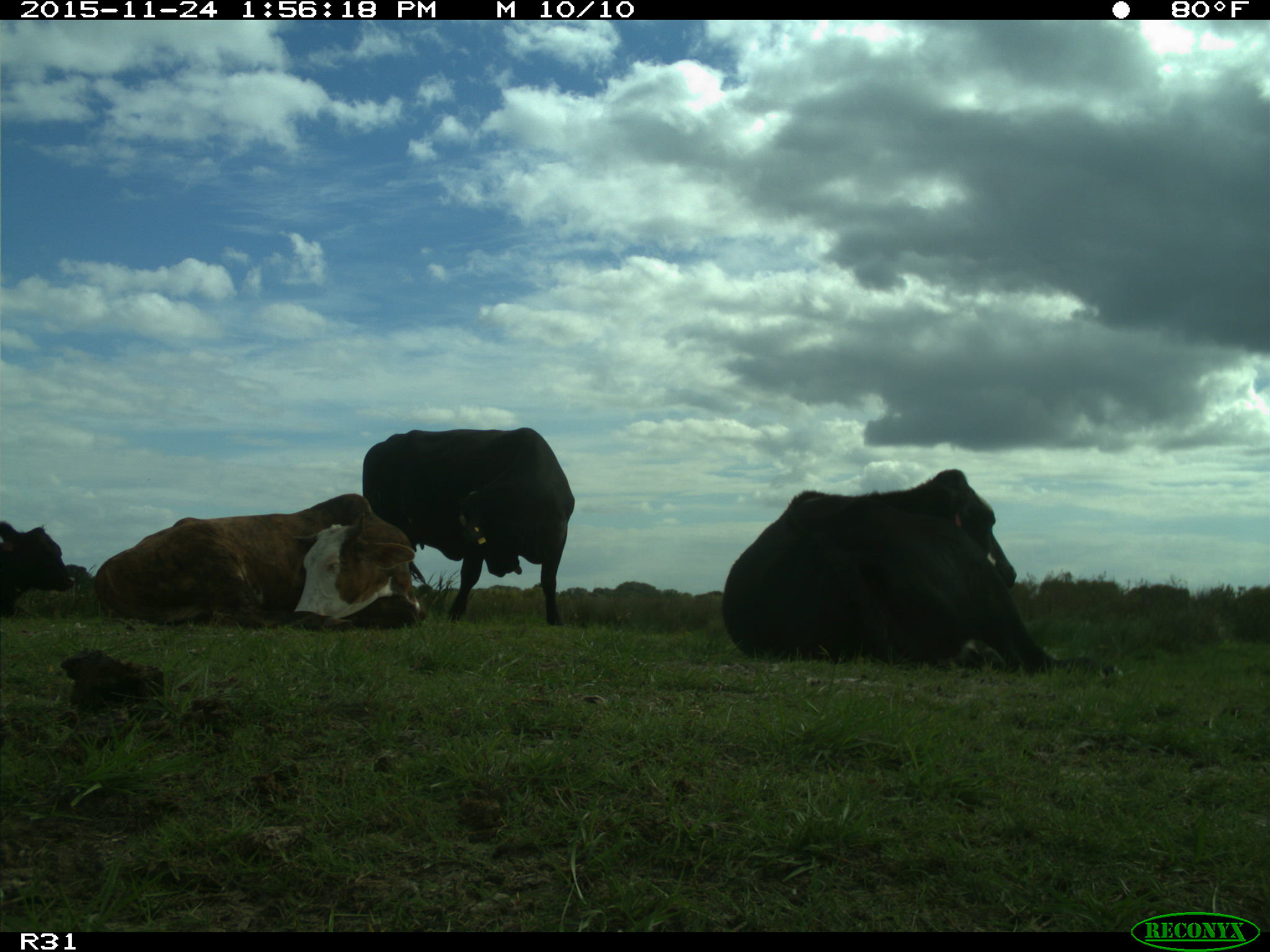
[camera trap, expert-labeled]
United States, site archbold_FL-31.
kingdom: Animalia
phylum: Chordata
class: Mammalia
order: Artiodactyla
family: Bovidae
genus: Bos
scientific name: Bos taurus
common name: domestic cow